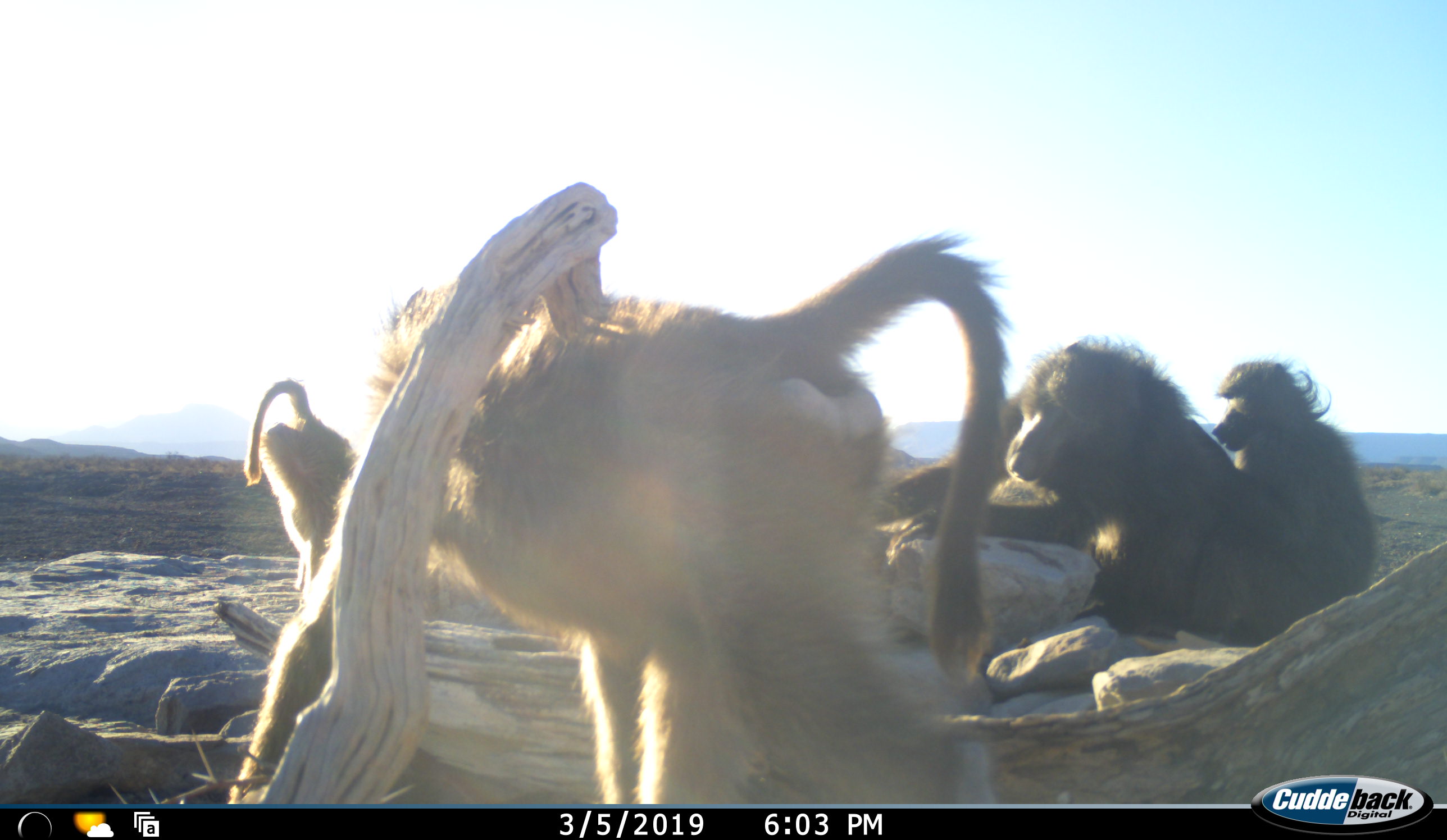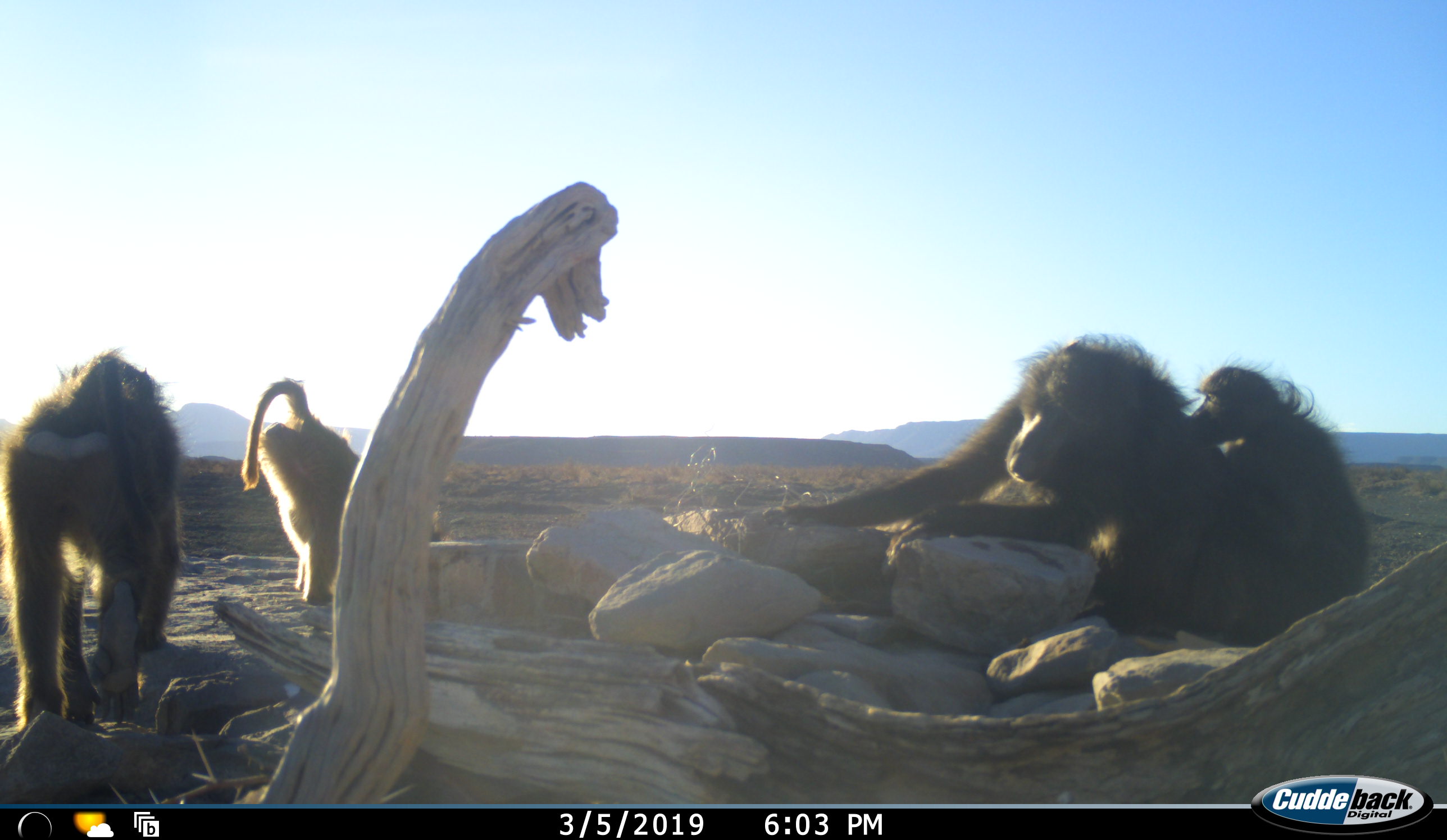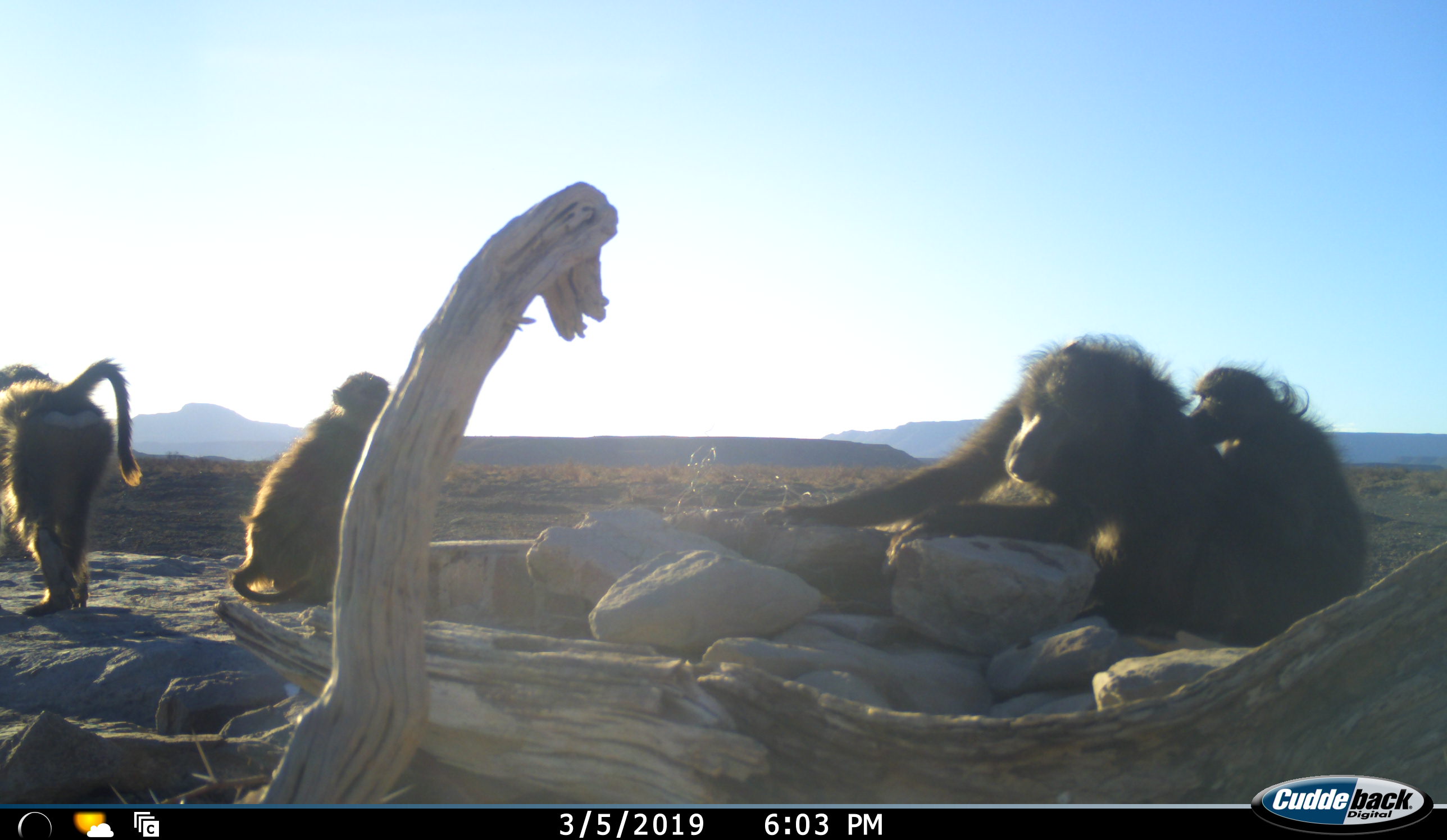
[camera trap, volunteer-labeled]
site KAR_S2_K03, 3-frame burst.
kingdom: Animalia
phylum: Chordata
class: Mammalia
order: Primates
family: Cercopithecidae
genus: Papio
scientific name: Papio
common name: baboon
Baboon (Papio), count 4. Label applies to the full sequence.